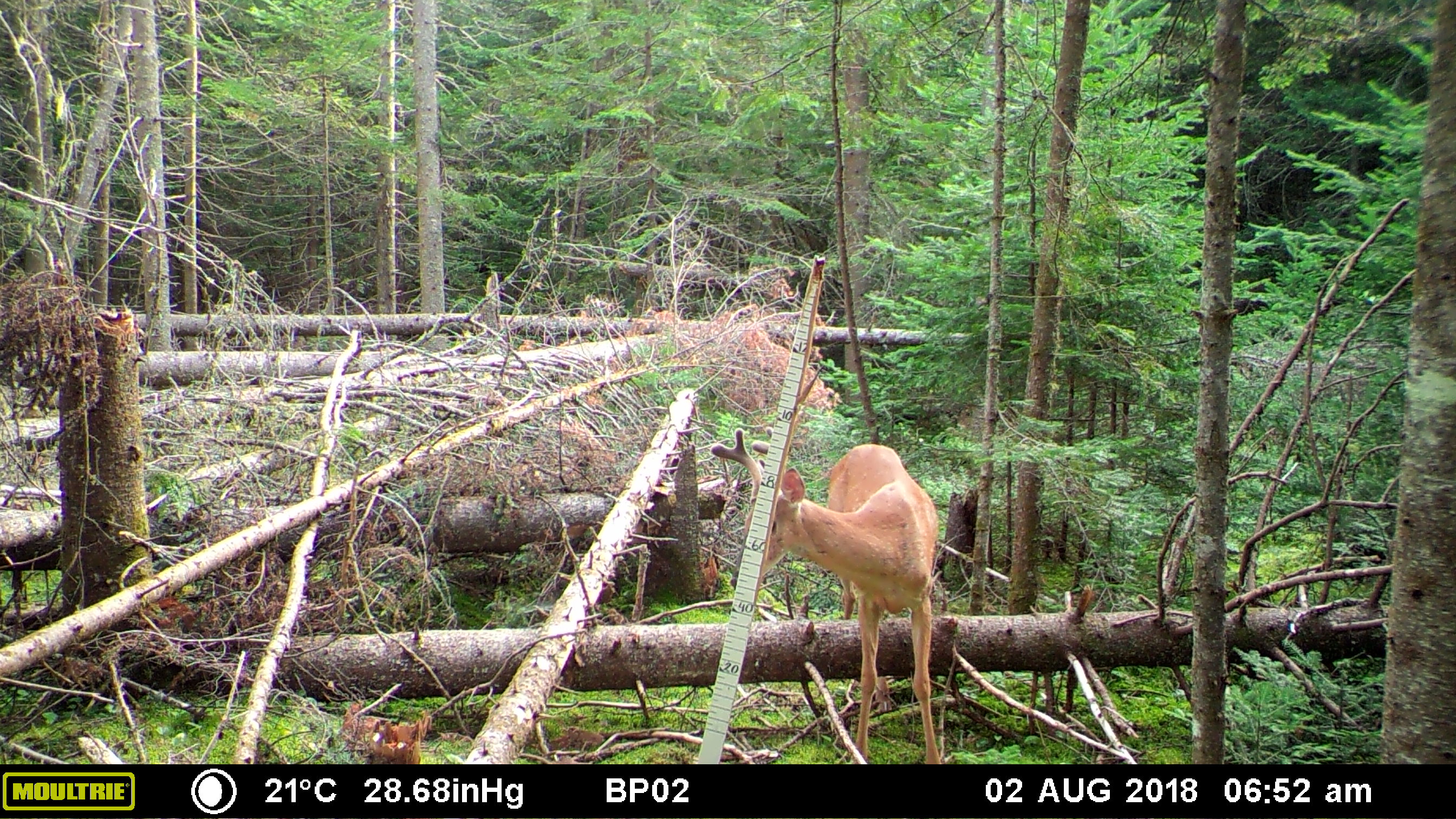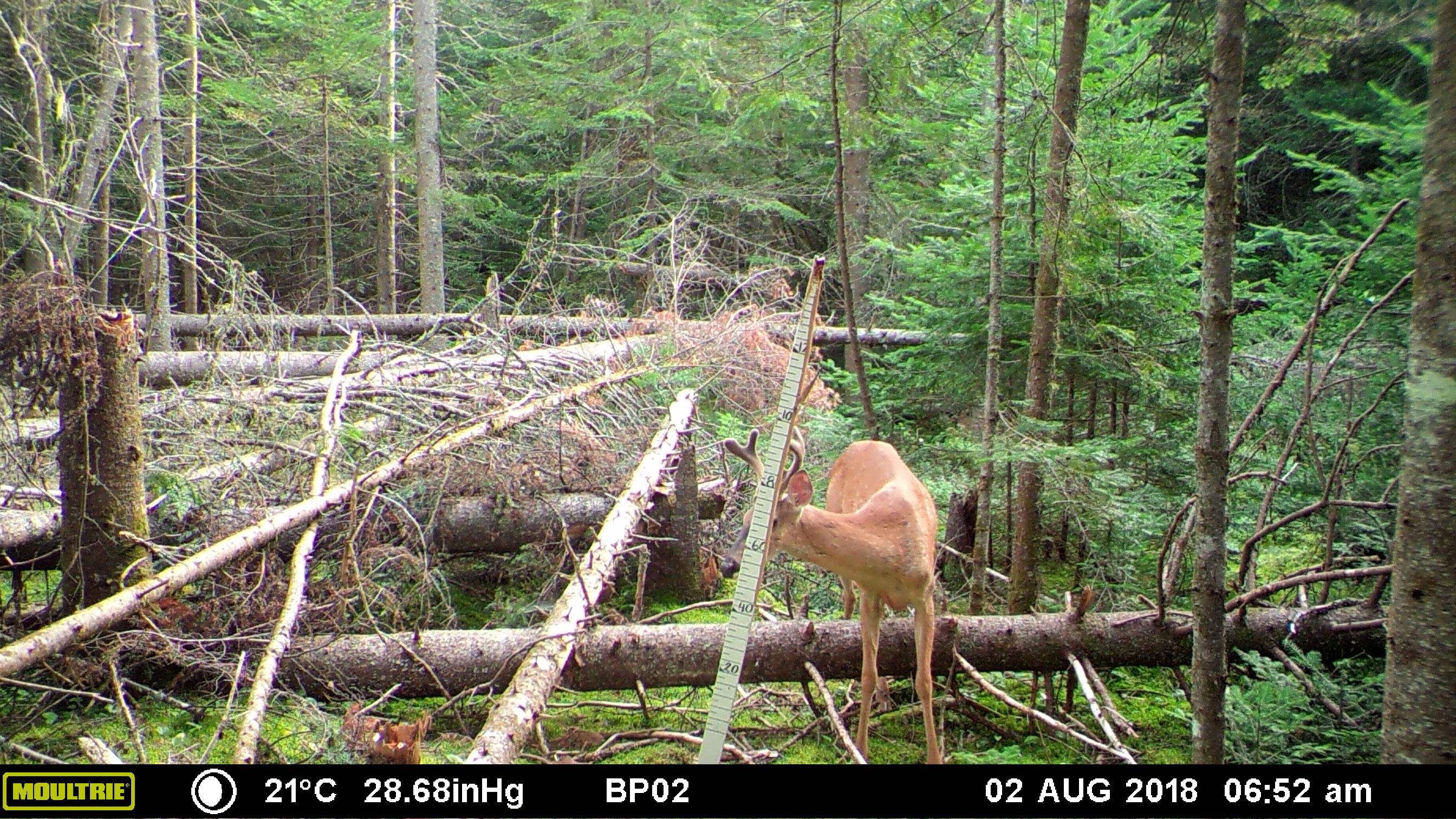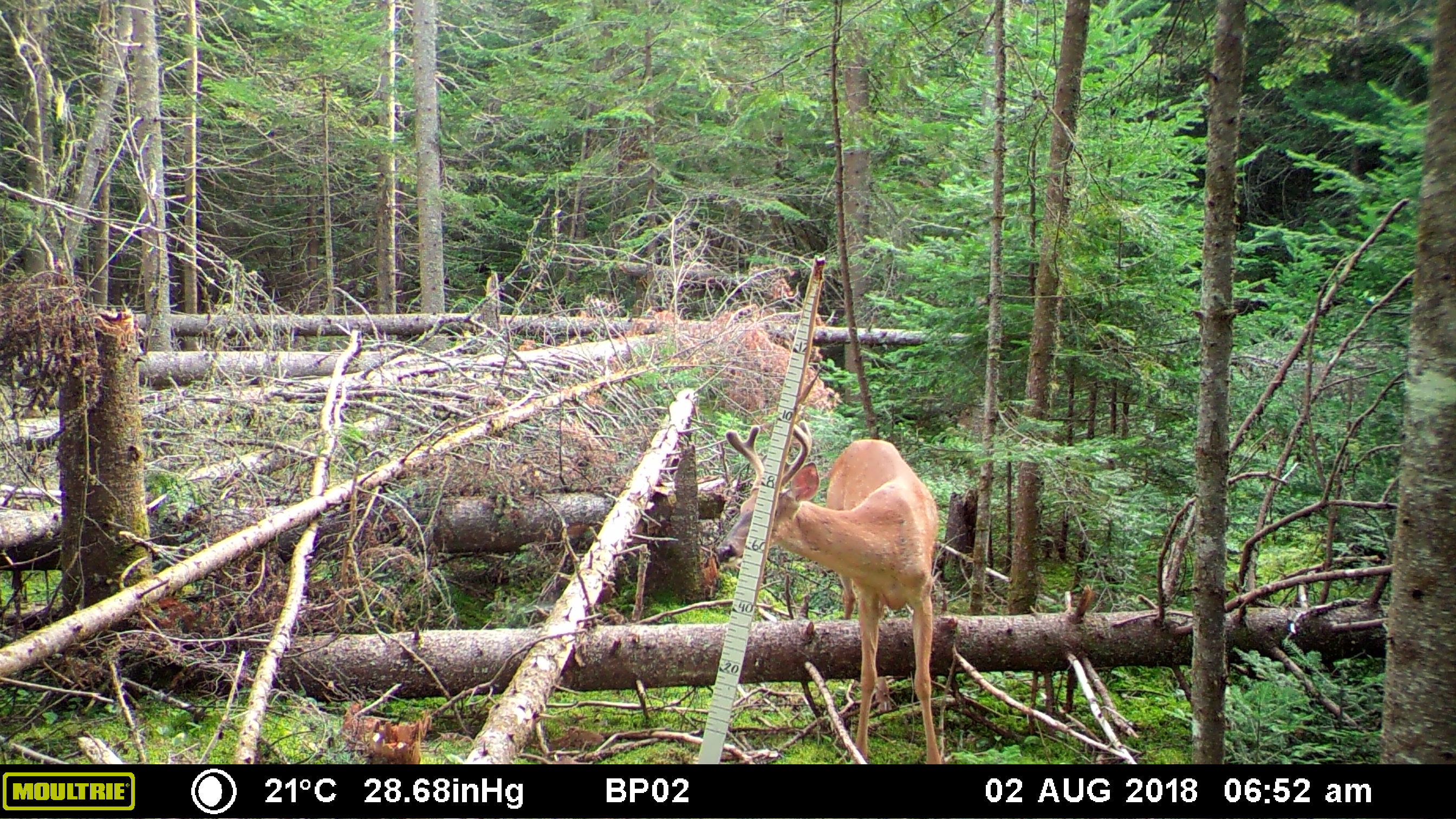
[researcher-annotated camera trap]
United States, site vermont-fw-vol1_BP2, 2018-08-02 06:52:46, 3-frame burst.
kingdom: Animalia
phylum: Chordata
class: Mammalia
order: Artiodactyla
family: Cervidae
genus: Odocoileus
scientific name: Odocoileus virginianus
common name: white-tailed deer